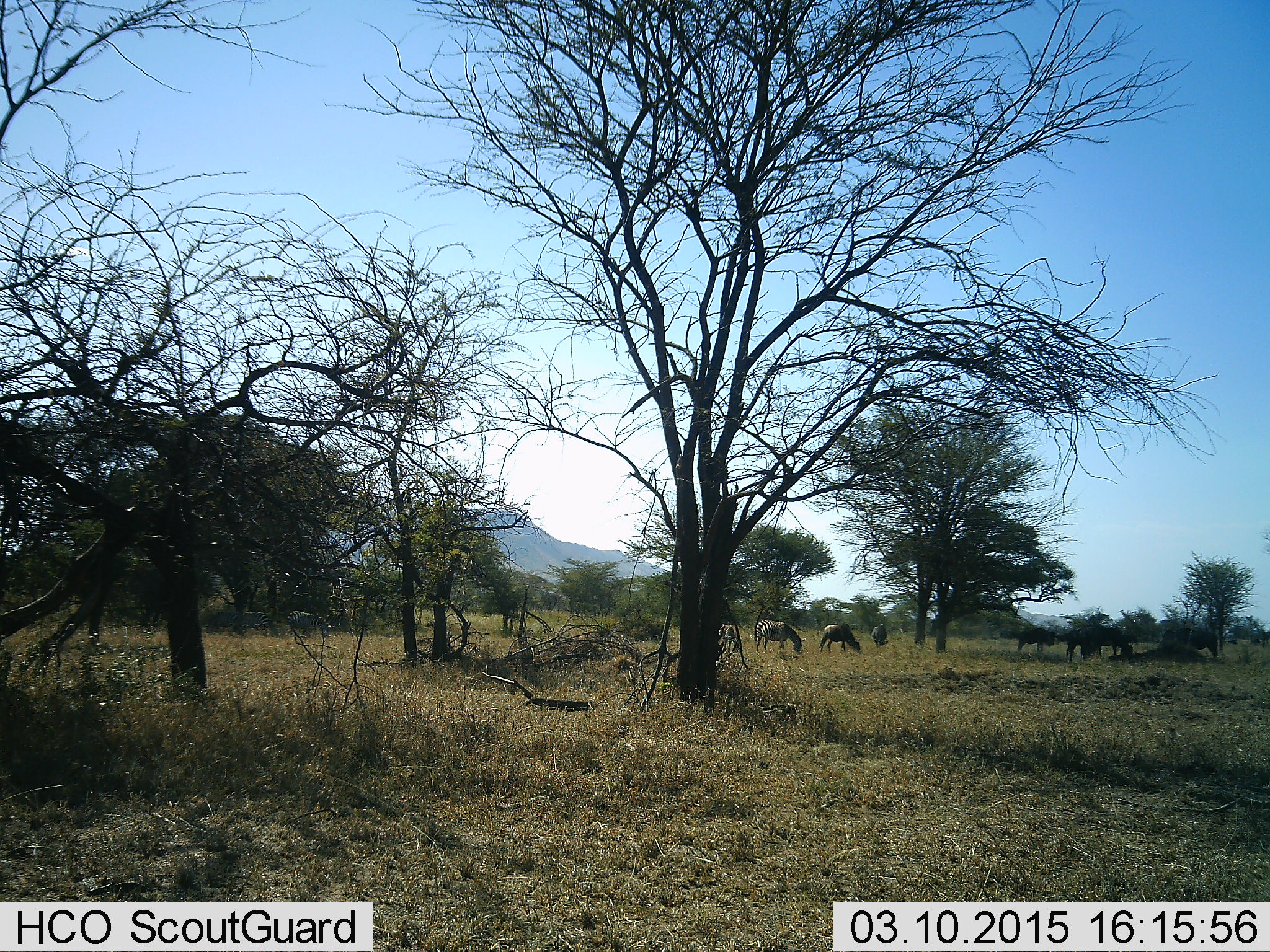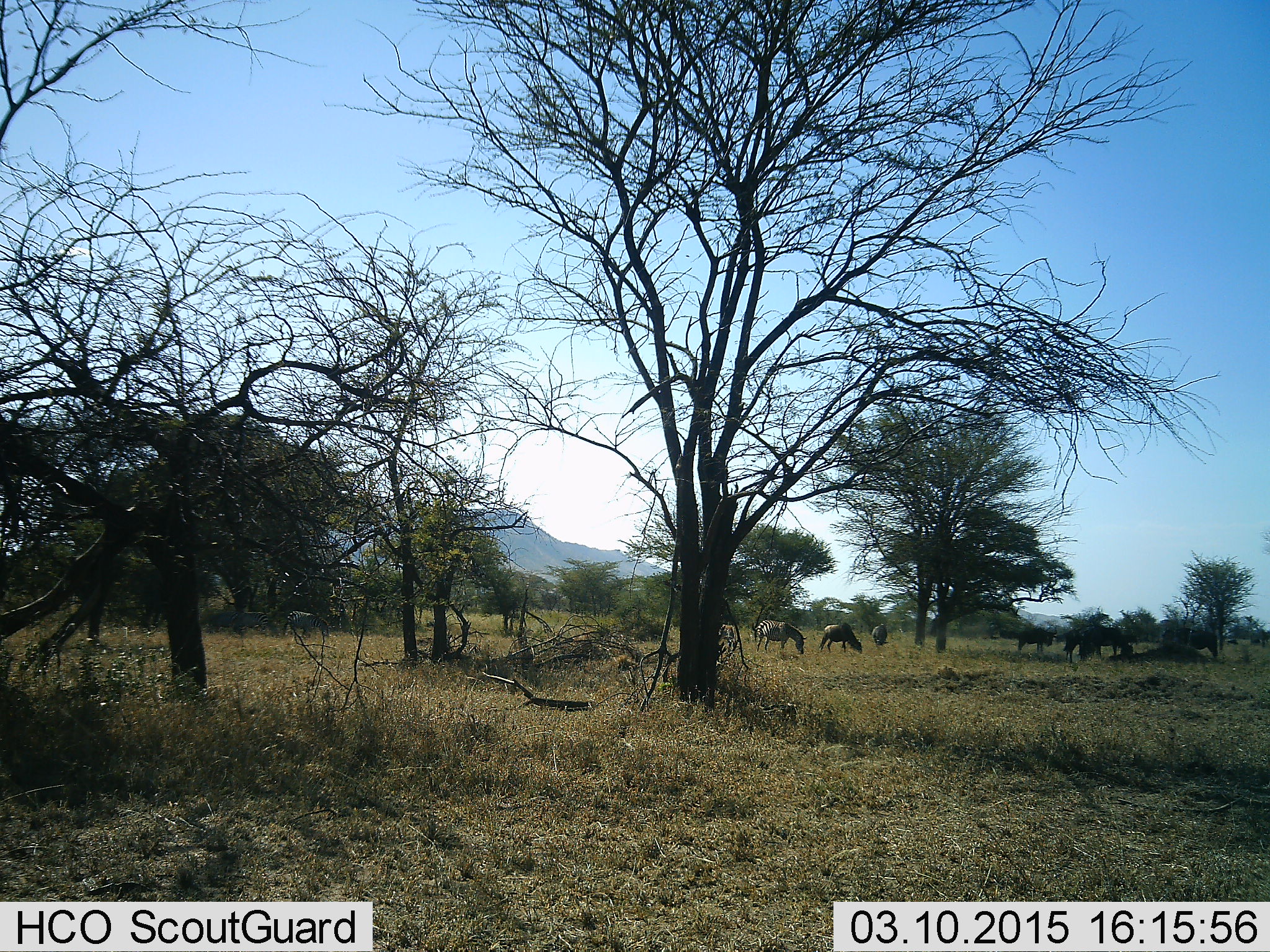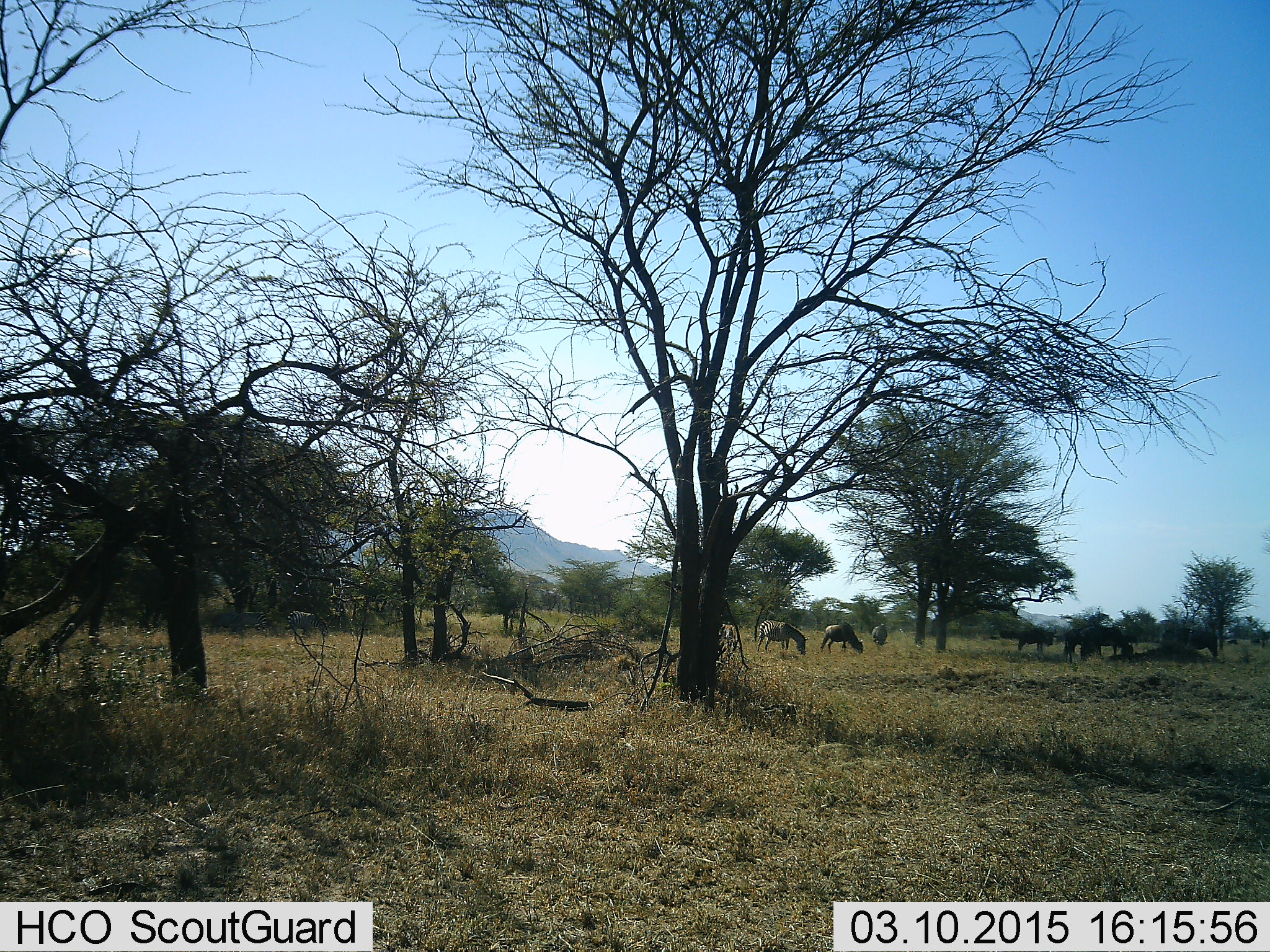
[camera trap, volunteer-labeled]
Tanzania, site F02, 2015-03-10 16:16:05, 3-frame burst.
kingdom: Animalia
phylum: Chordata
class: Mammalia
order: Artiodactyla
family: Bovidae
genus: Connochaetes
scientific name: Connochaetes taurinus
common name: blue wildebeest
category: wildebeest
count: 6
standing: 23%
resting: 0%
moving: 8%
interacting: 0%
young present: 0%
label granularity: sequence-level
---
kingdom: Animalia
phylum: Chordata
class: Mammalia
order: Perissodactyla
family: Equidae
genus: Equus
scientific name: Equus quagga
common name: plains zebra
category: zebra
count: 3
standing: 12%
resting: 0%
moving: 6%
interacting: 0%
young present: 0%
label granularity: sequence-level